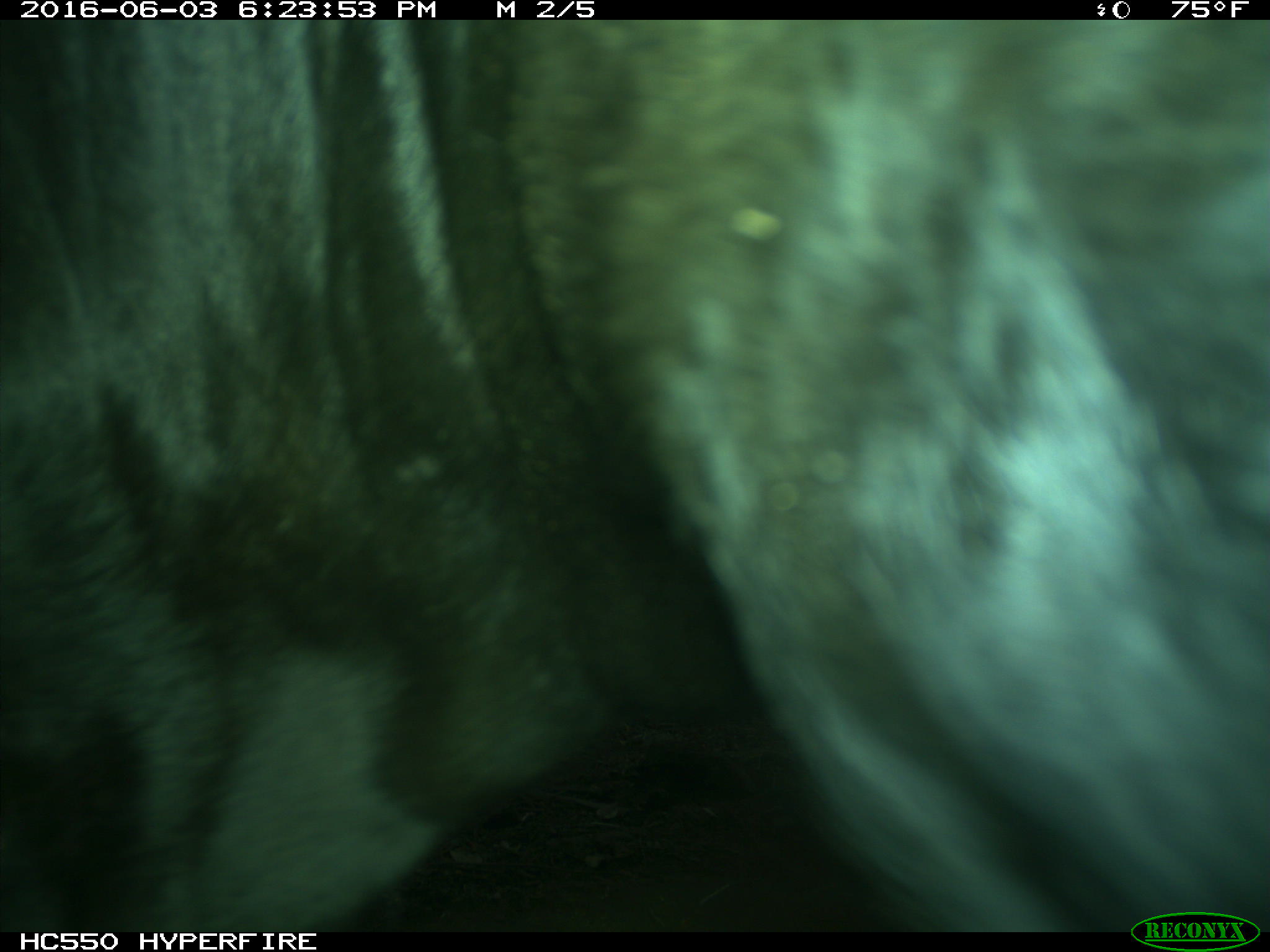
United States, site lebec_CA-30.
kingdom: Animalia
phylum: Chordata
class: Mammalia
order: Artiodactyla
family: Bovidae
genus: Bos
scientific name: Bos taurus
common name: domestic cow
Bos taurus (domestic cow).